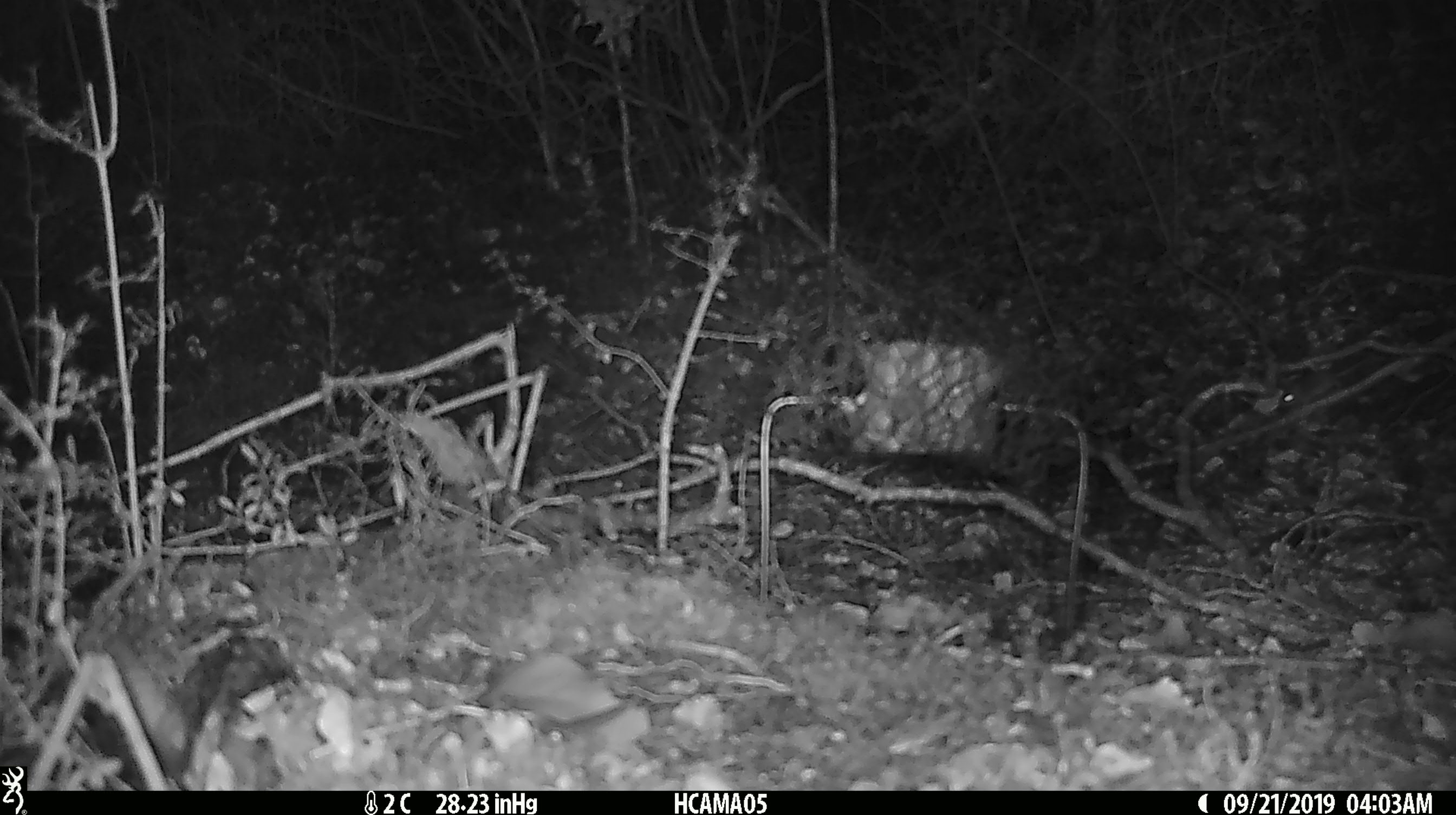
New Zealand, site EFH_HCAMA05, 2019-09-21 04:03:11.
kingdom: Animalia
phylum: Chordata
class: Mammalia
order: Rodentia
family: Muridae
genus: Mus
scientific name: Mus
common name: mouse